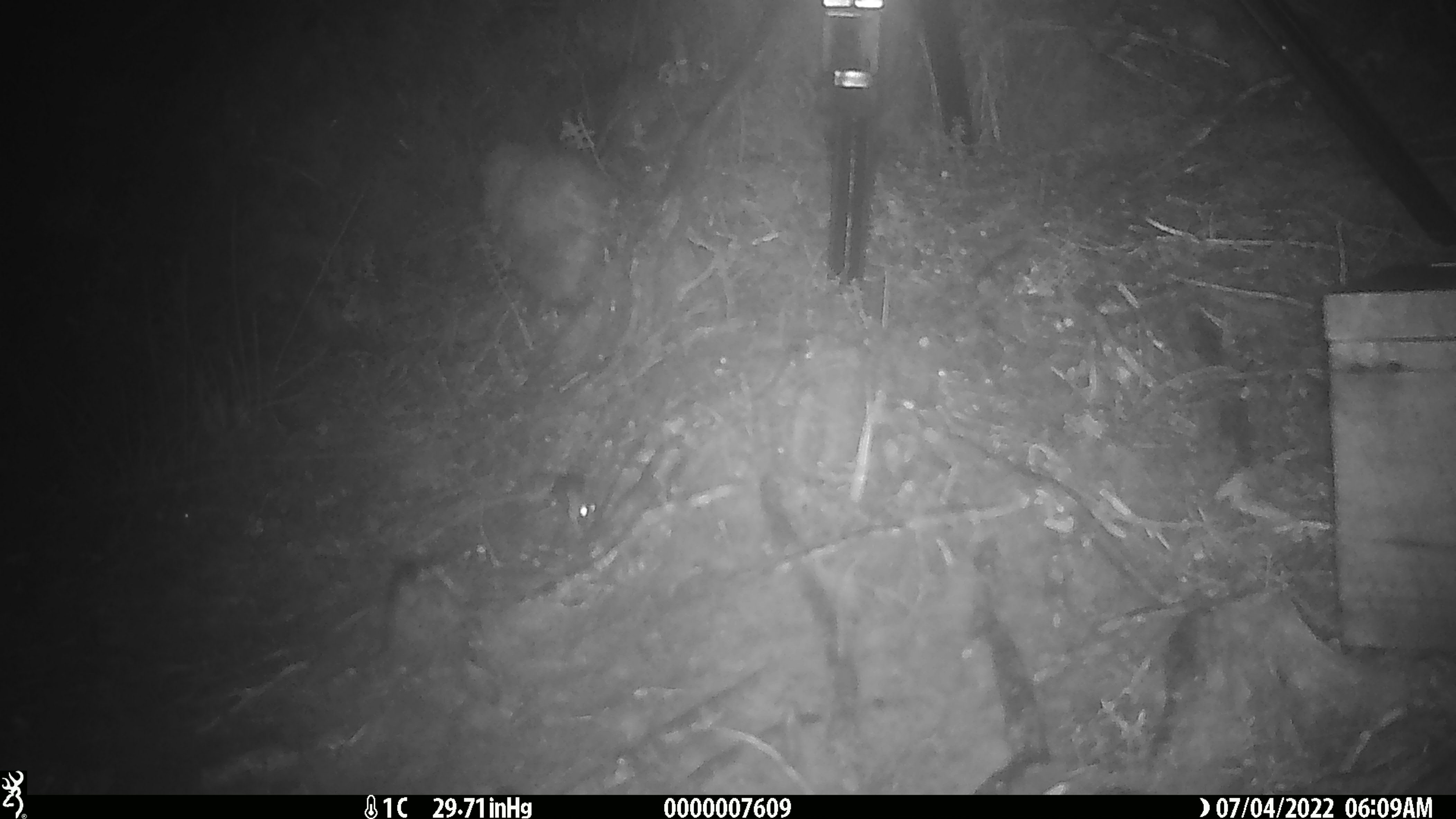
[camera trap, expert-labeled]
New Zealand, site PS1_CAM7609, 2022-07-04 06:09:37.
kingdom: Animalia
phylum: Chordata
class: Mammalia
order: Rodentia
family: Muridae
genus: Mus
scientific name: Mus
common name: mouse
Mouse (Mus).